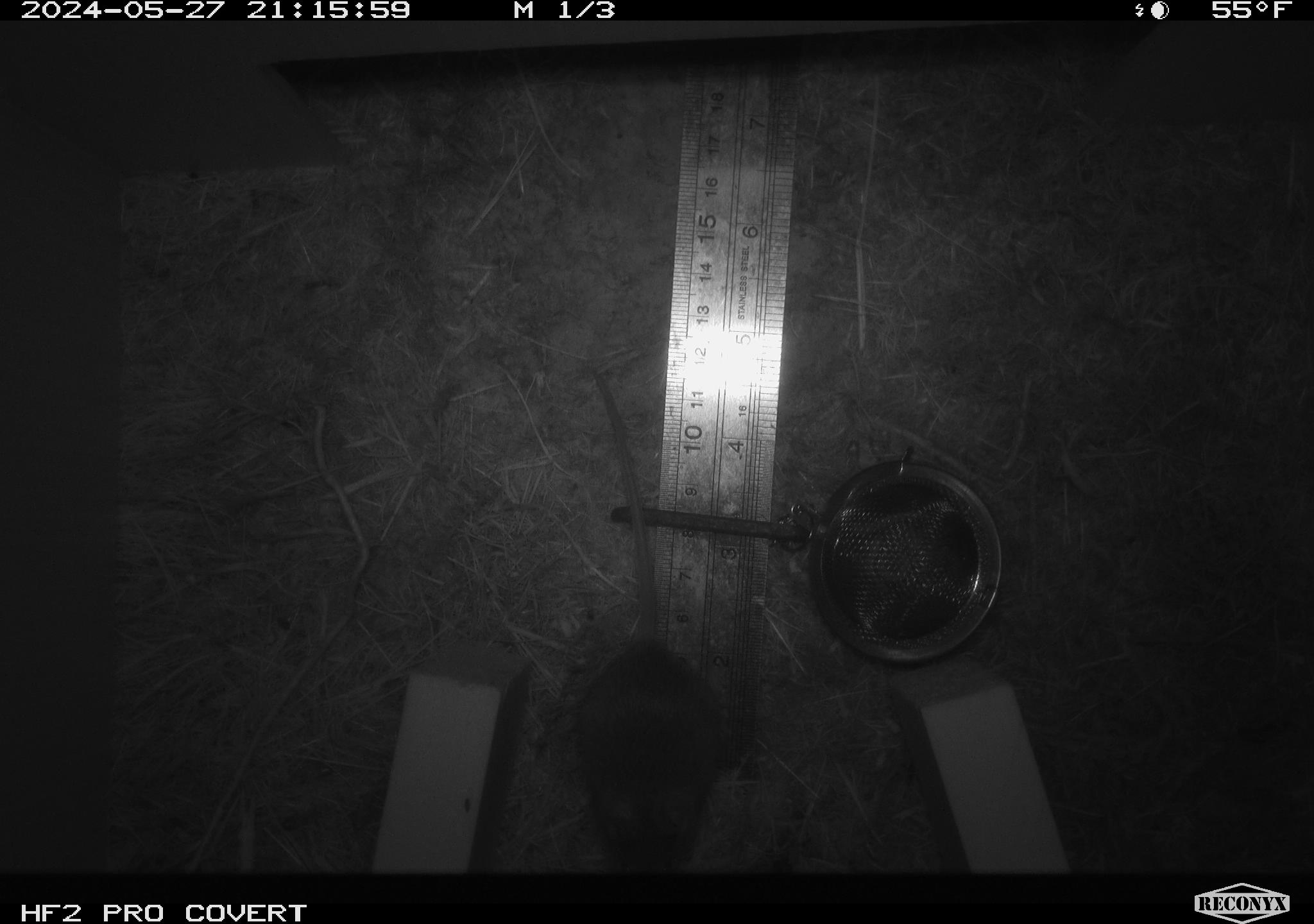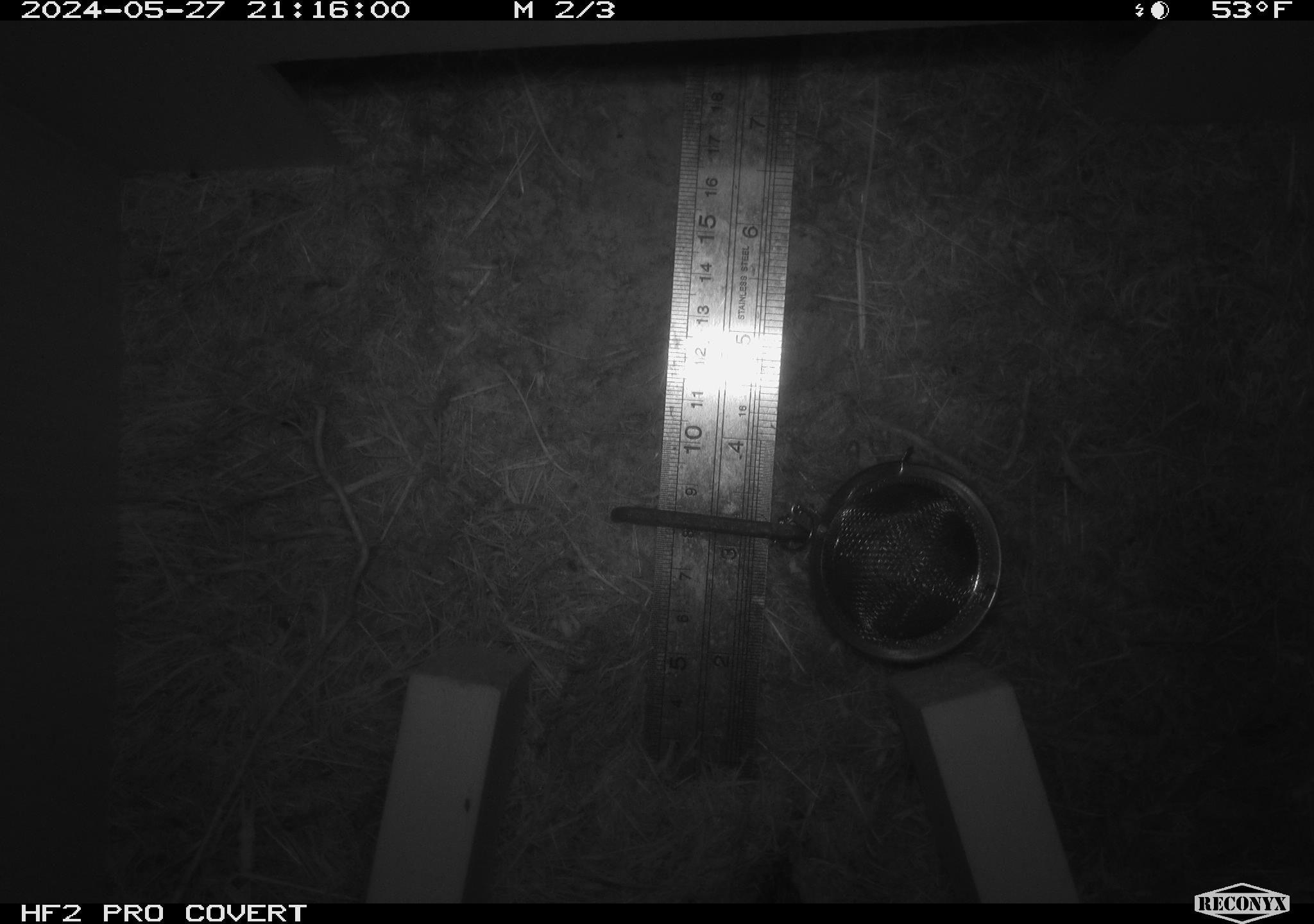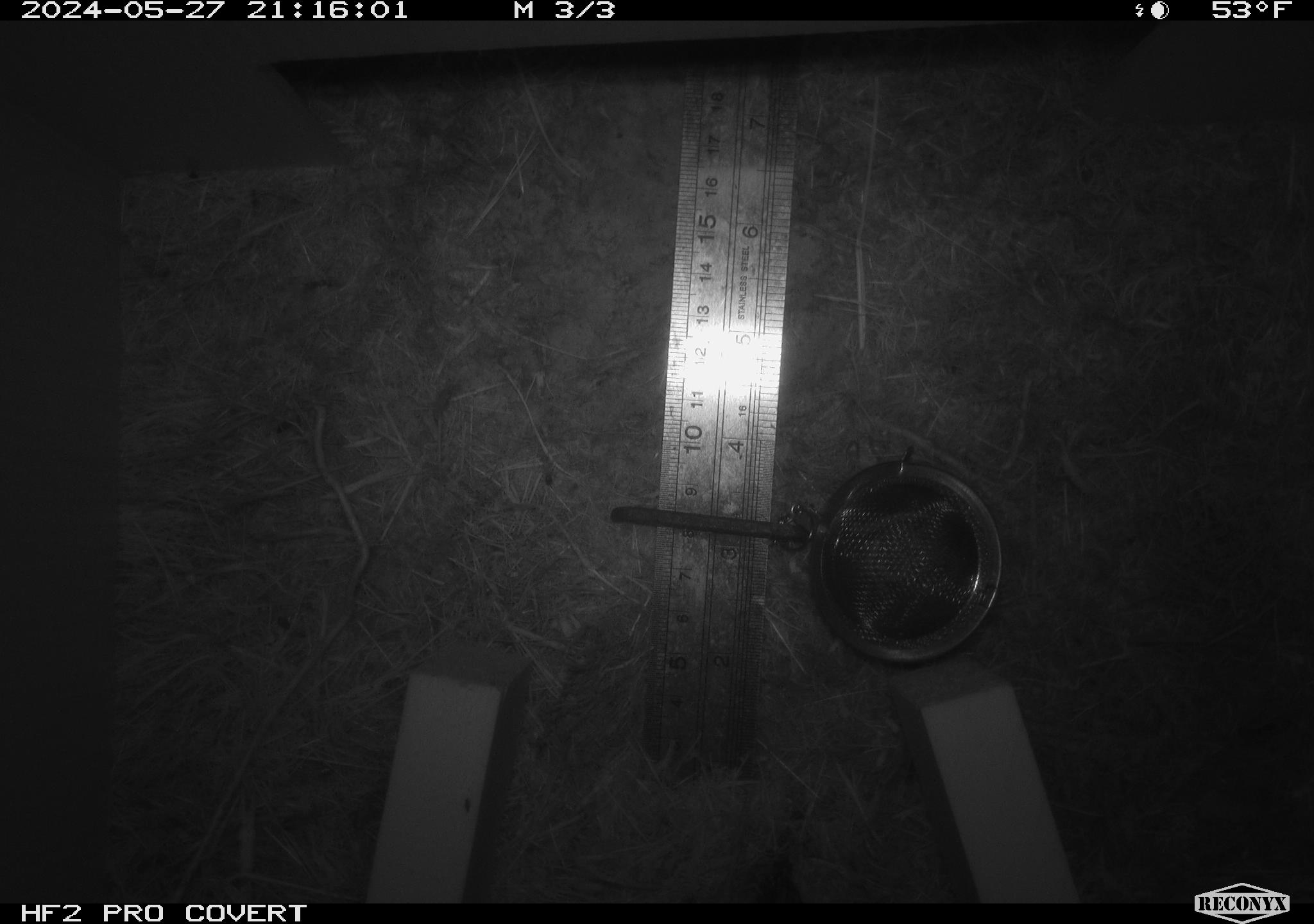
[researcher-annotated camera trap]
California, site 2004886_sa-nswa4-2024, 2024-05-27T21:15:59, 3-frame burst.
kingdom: Animalia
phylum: Chordata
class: Mammalia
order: Rodentia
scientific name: Rodentia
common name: rodent